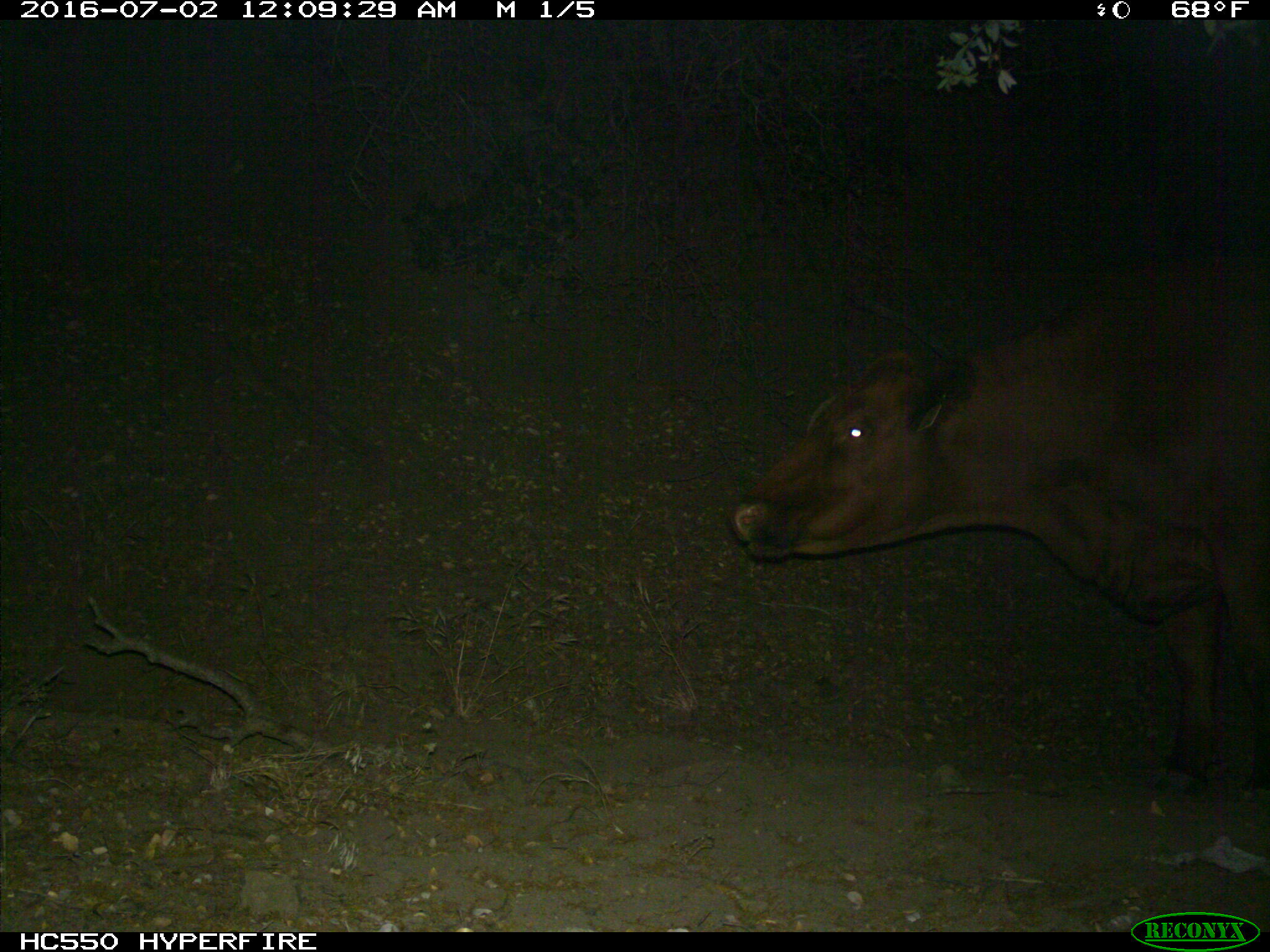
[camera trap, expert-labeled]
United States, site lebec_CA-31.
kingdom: Animalia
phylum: Chordata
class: Mammalia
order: Artiodactyla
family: Bovidae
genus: Bos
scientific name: Bos taurus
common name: domestic cow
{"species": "Bos taurus (domestic cow)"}